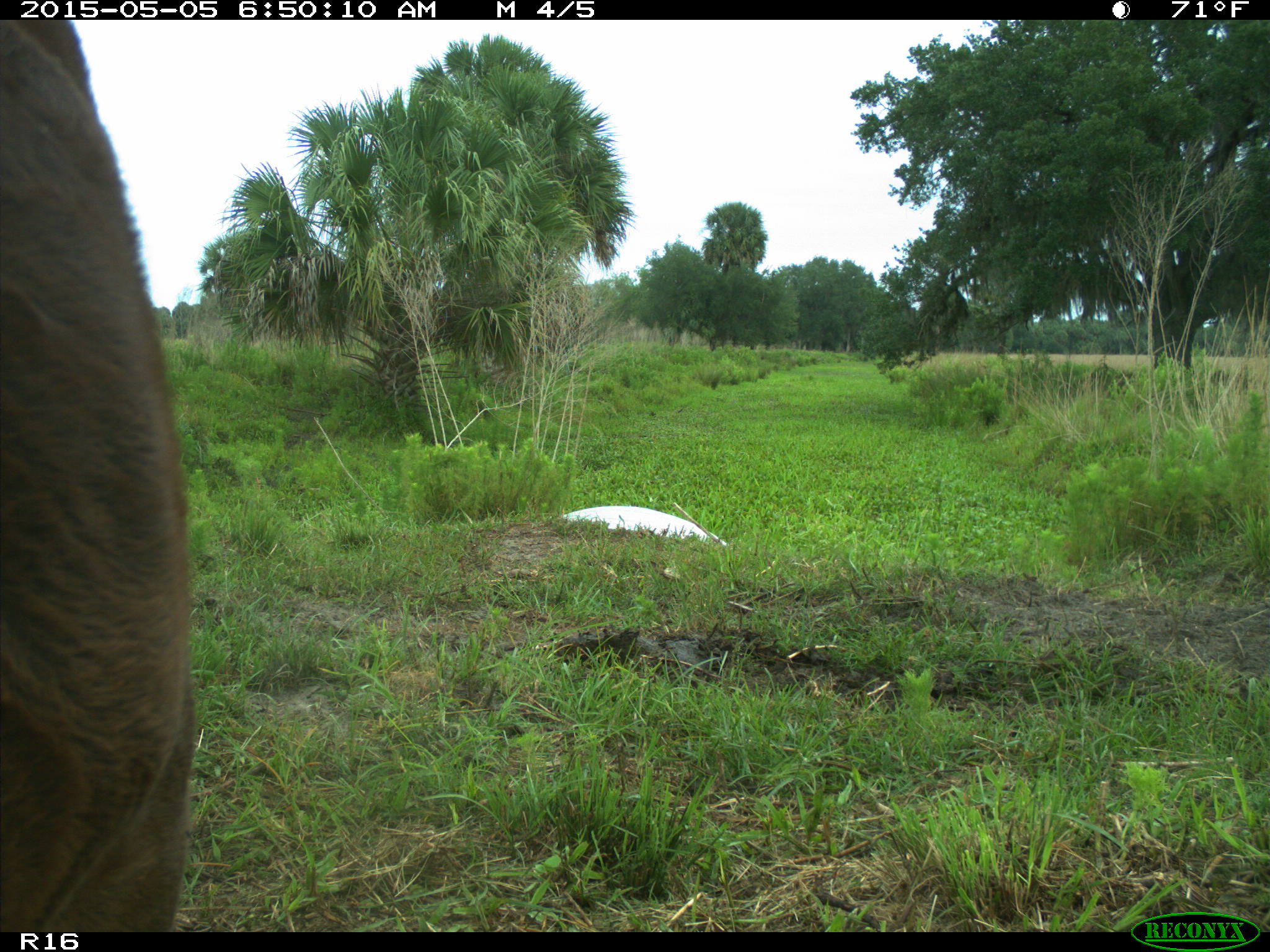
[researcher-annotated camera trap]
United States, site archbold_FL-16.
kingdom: Animalia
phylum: Chordata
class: Mammalia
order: Artiodactyla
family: Bovidae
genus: Bos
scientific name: Bos taurus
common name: domestic cow